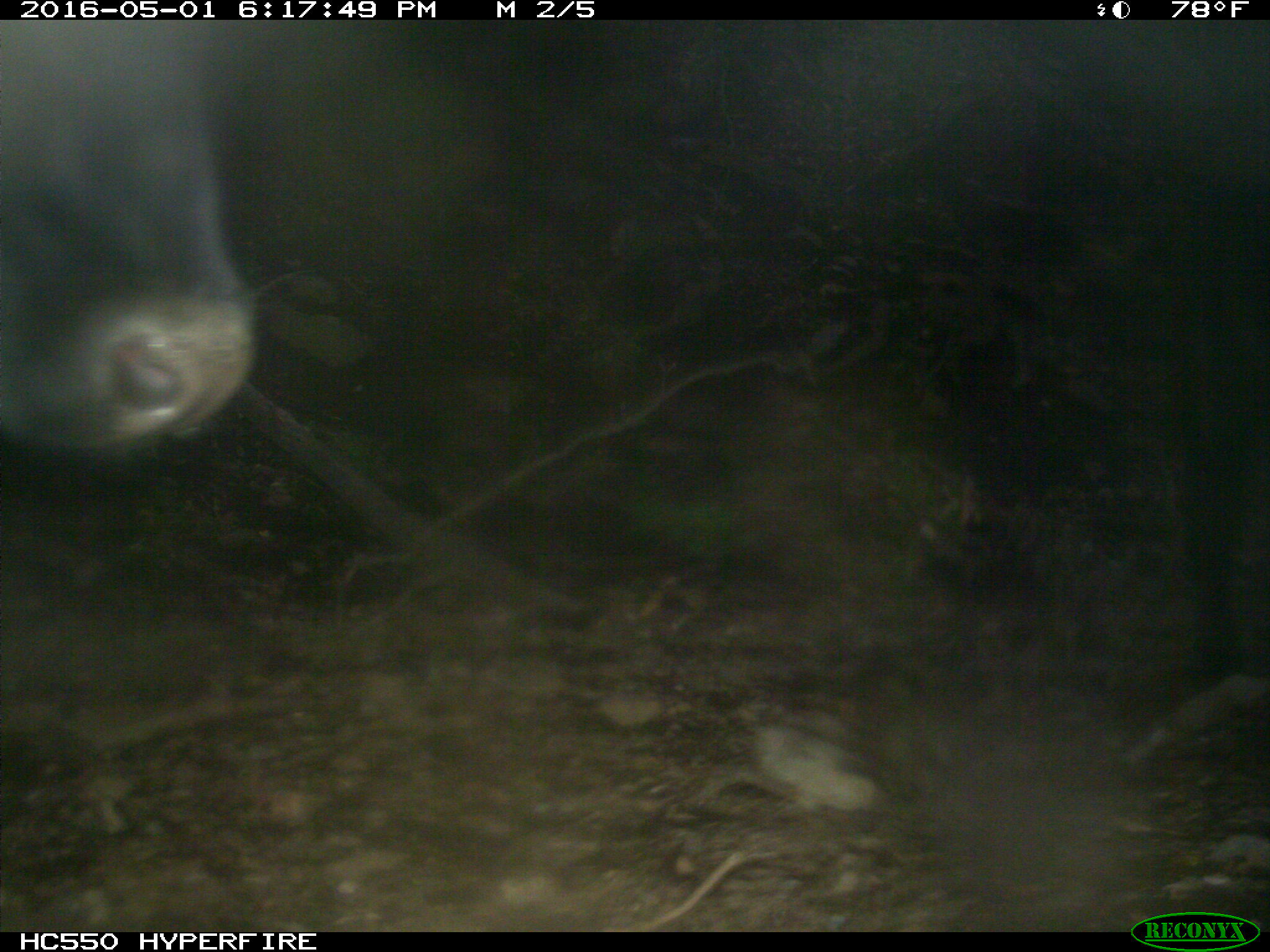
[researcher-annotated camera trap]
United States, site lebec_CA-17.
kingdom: Animalia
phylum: Chordata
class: Mammalia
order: Artiodactyla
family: Bovidae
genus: Bos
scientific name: Bos taurus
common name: domestic cow